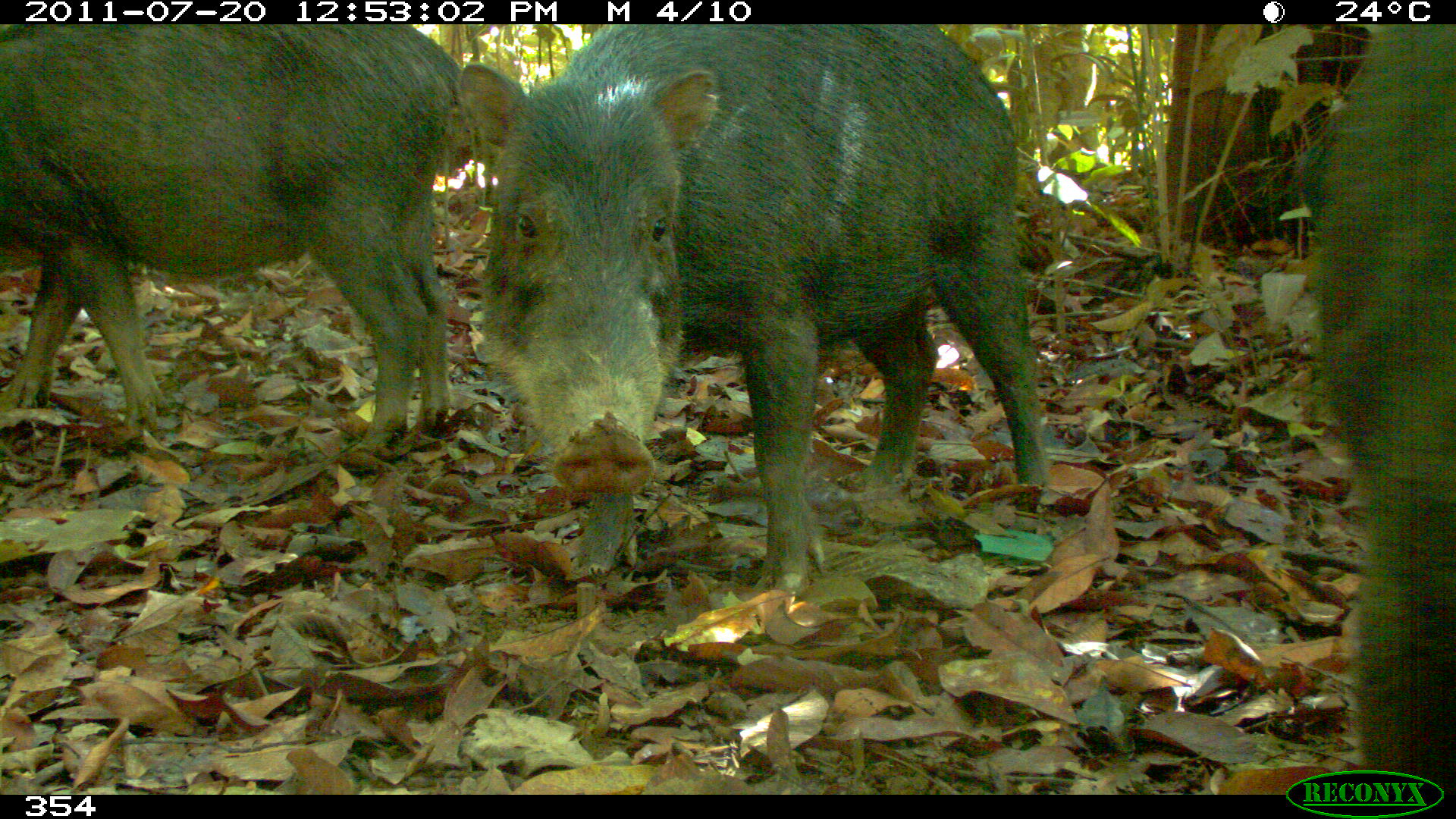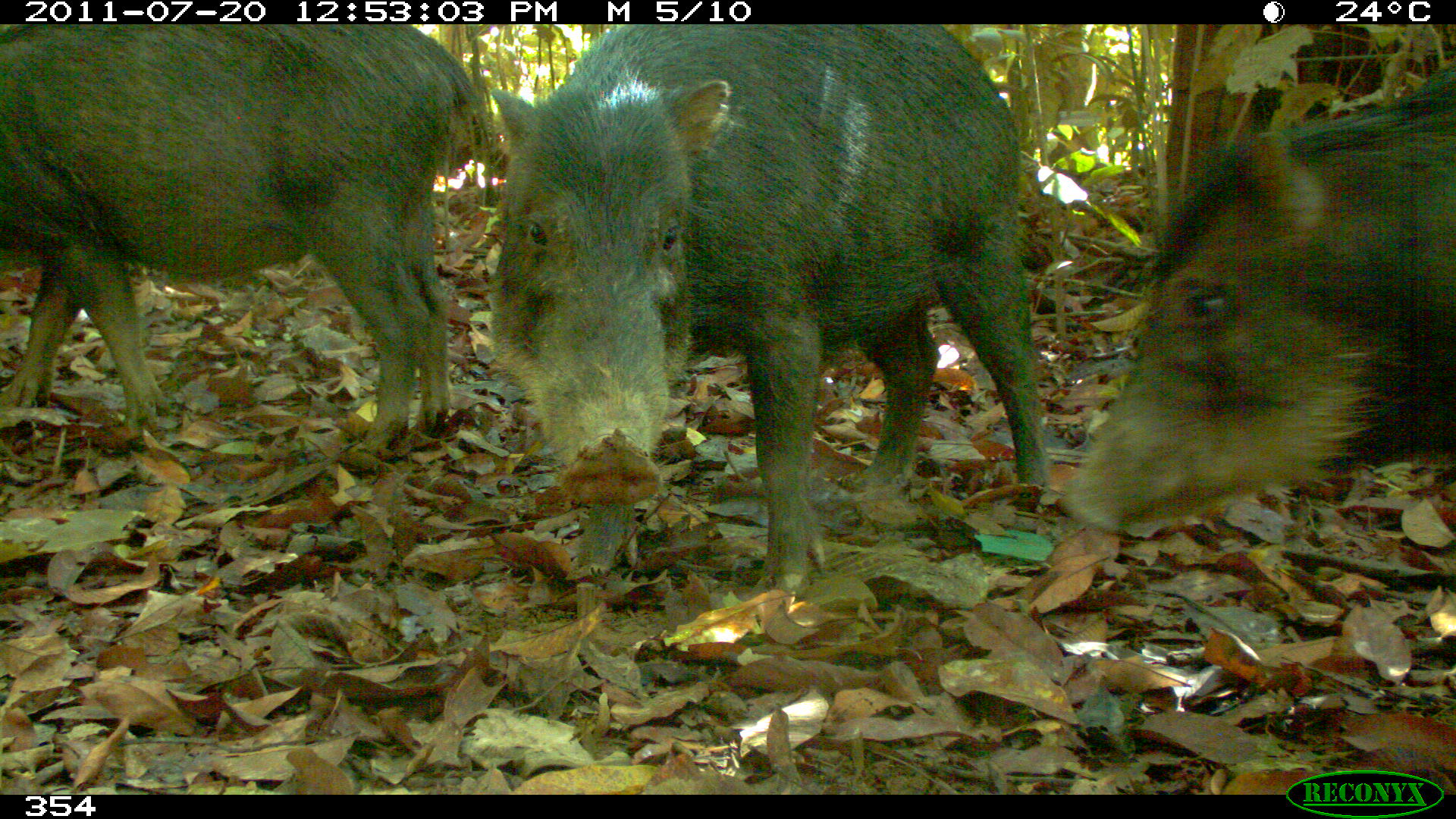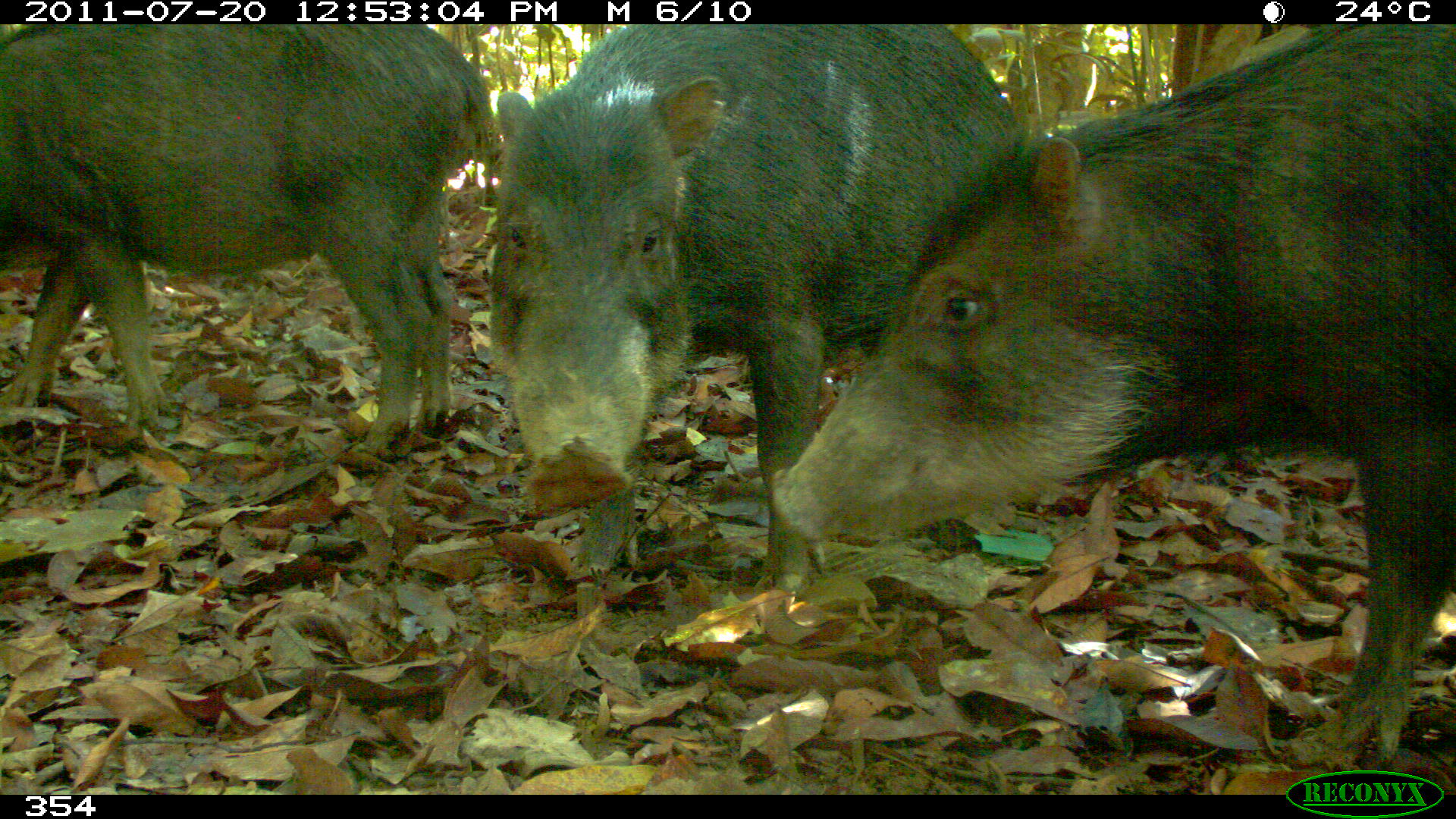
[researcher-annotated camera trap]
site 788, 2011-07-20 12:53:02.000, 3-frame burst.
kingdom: Animalia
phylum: Chordata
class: Mammalia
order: Artiodactyla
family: Tayassuidae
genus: Tayassu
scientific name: Tayassu pecari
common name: white-lipped peccary